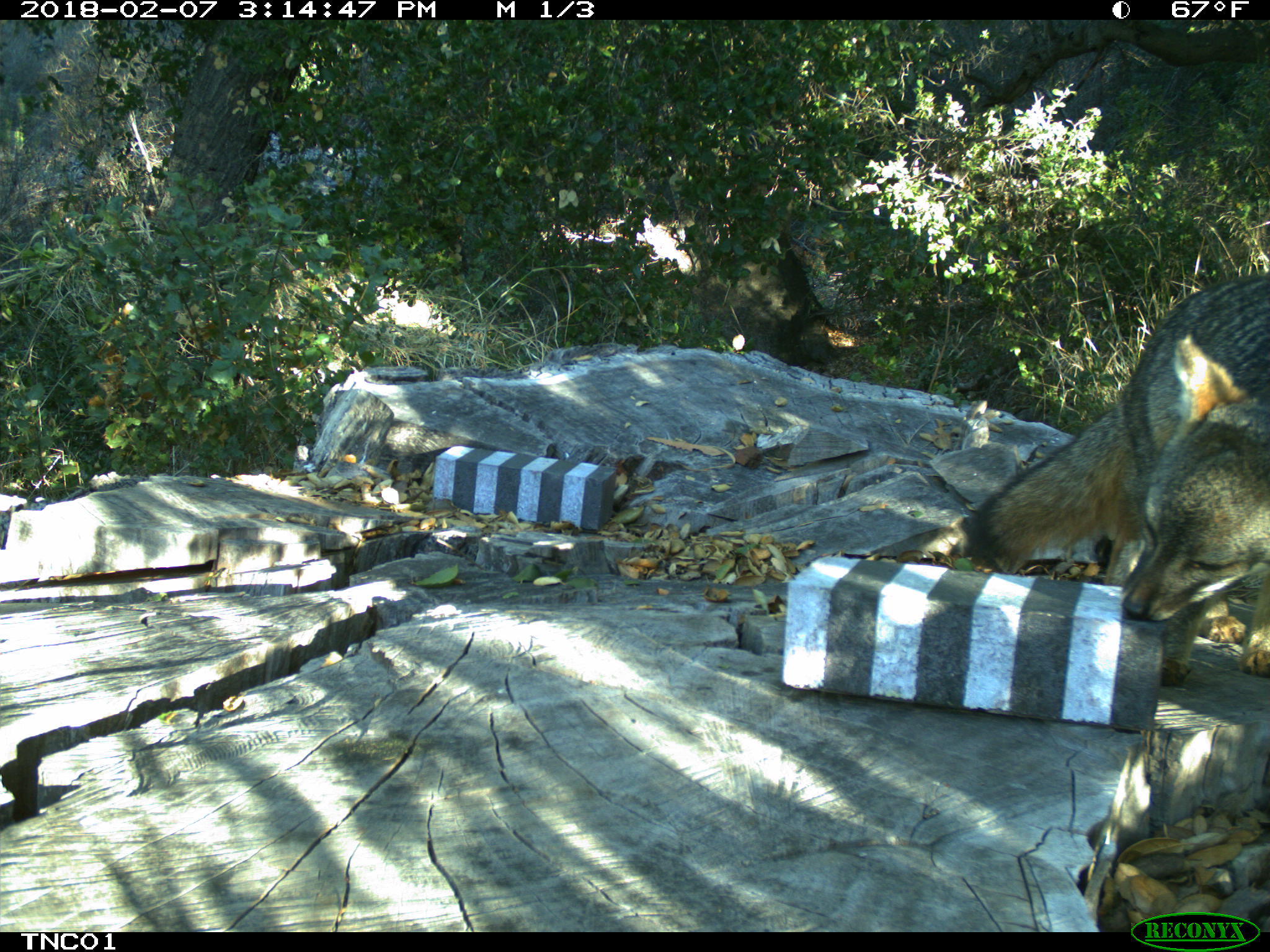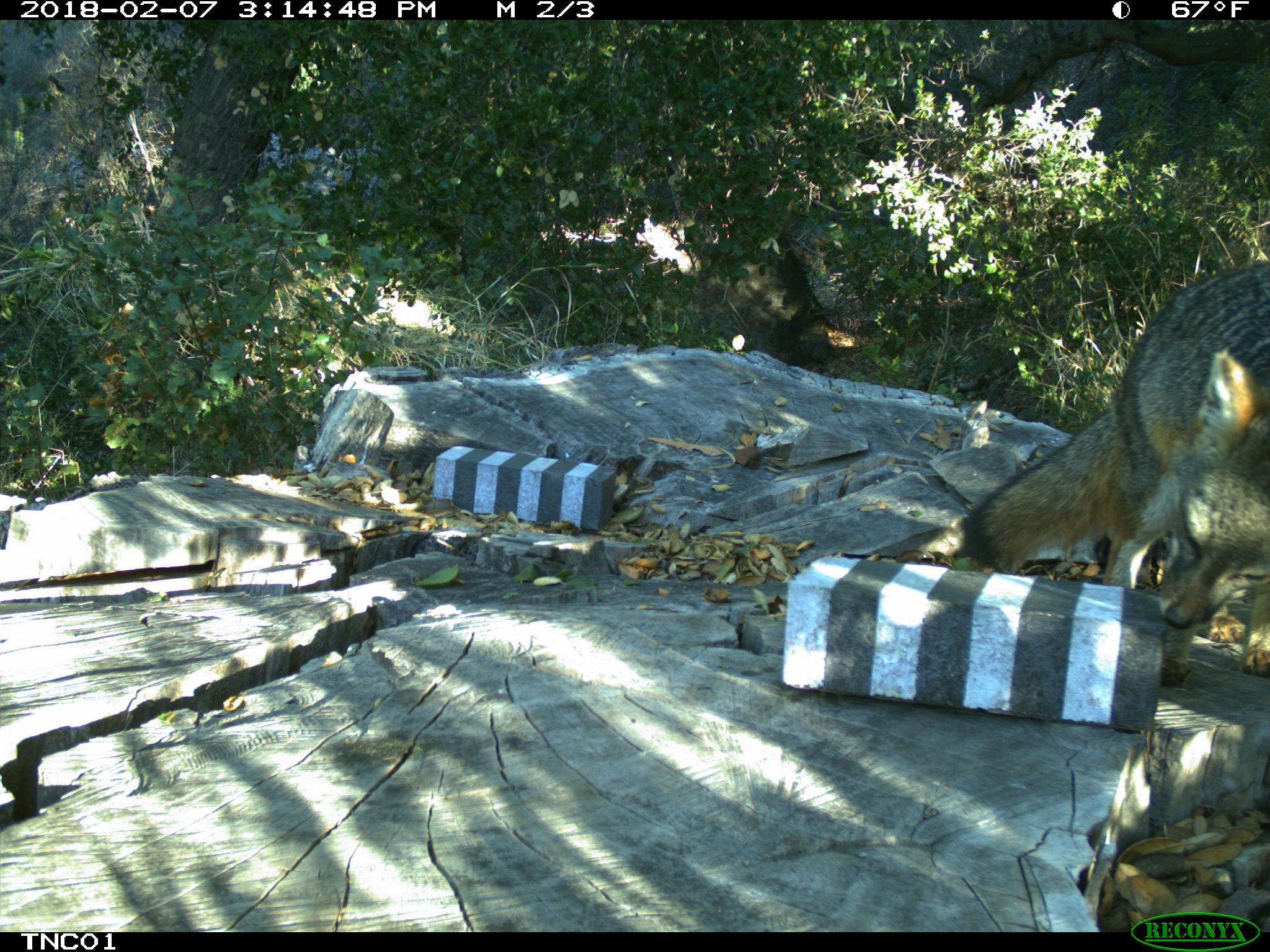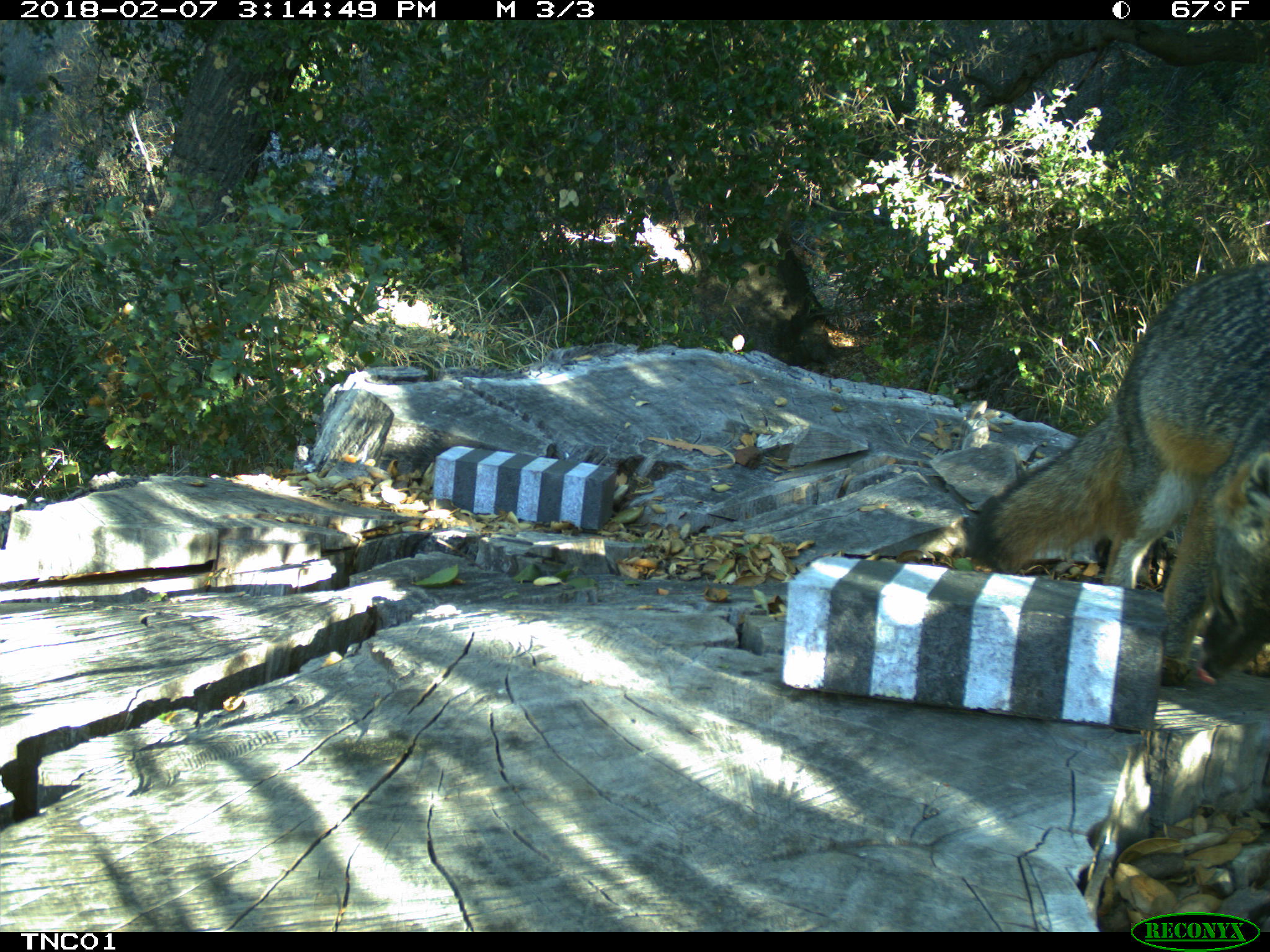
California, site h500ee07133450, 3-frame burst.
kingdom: Animalia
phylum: Chordata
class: Mammalia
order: Carnivora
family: Canidae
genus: Urocyon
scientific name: Urocyon littoralis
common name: island fox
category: fox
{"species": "fox (island fox) (Urocyon littoralis)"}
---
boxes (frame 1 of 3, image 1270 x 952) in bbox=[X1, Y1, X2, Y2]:
fox: bbox=[960, 271, 1269, 686]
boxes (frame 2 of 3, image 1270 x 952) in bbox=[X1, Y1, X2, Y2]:
fox: bbox=[962, 259, 1269, 687]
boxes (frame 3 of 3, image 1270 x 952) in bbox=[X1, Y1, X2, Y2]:
fox: bbox=[970, 263, 1269, 689]